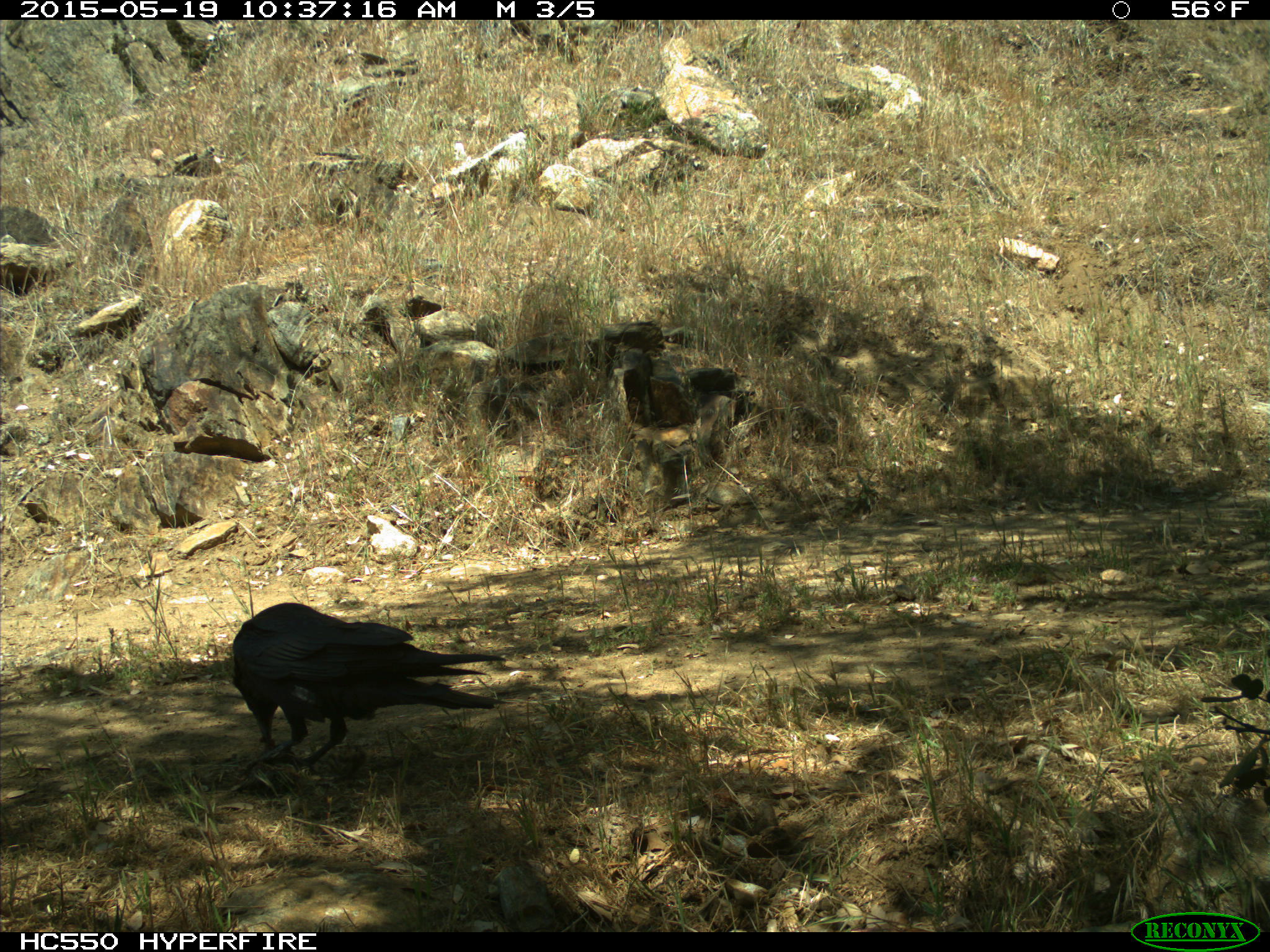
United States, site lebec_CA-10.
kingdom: Animalia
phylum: Chordata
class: Aves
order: Passeriformes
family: Corvidae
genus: Corvus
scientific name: Corvus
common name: crows and ravens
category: unidentified corvus